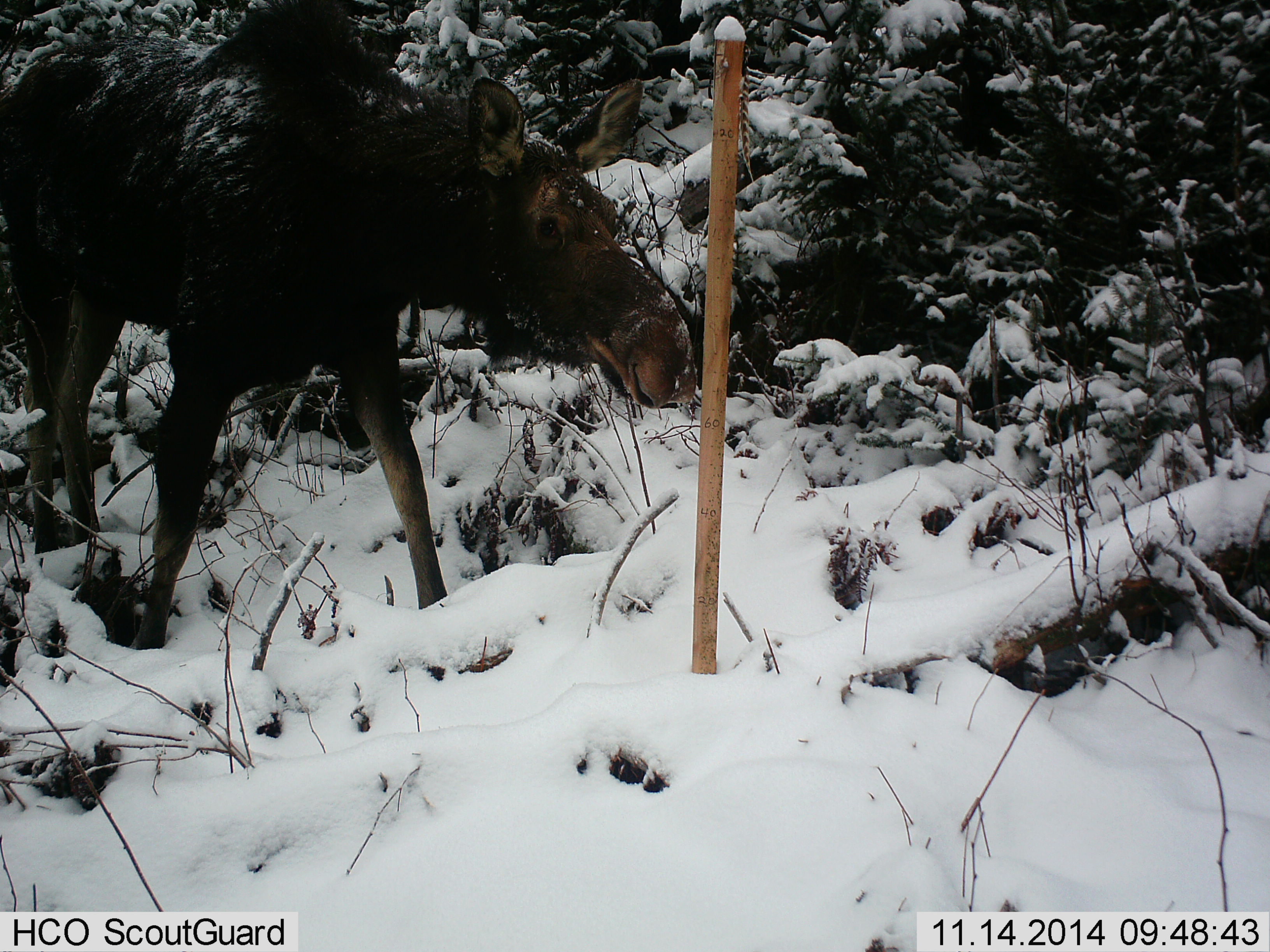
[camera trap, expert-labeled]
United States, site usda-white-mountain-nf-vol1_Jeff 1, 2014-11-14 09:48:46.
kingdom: Animalia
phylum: Chordata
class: Mammalia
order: Artiodactyla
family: Cervidae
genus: Alces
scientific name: Alces alces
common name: moose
Moose (Alces alces).